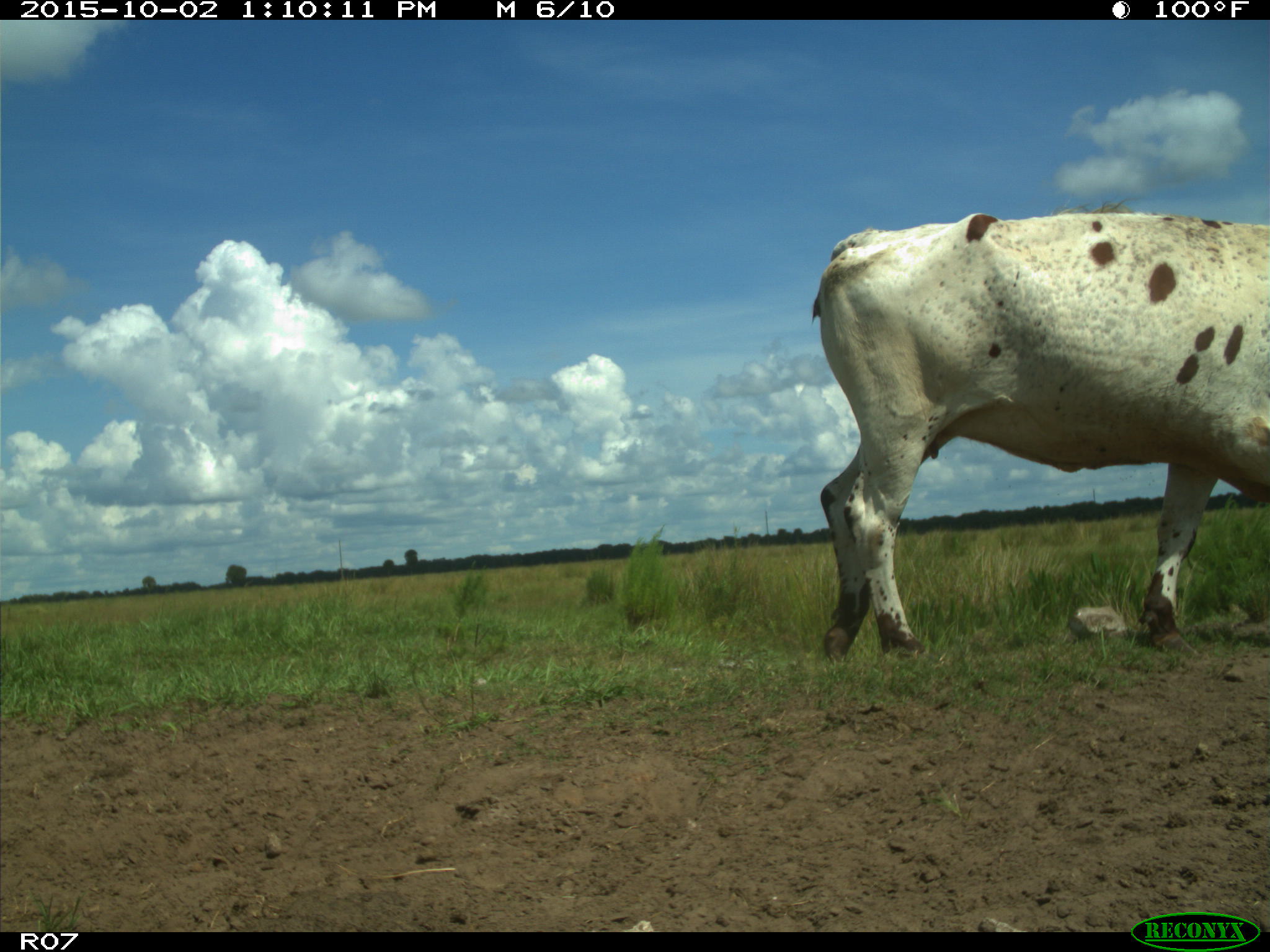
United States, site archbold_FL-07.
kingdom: Animalia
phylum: Chordata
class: Mammalia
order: Artiodactyla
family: Bovidae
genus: Bos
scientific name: Bos taurus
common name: domestic cow